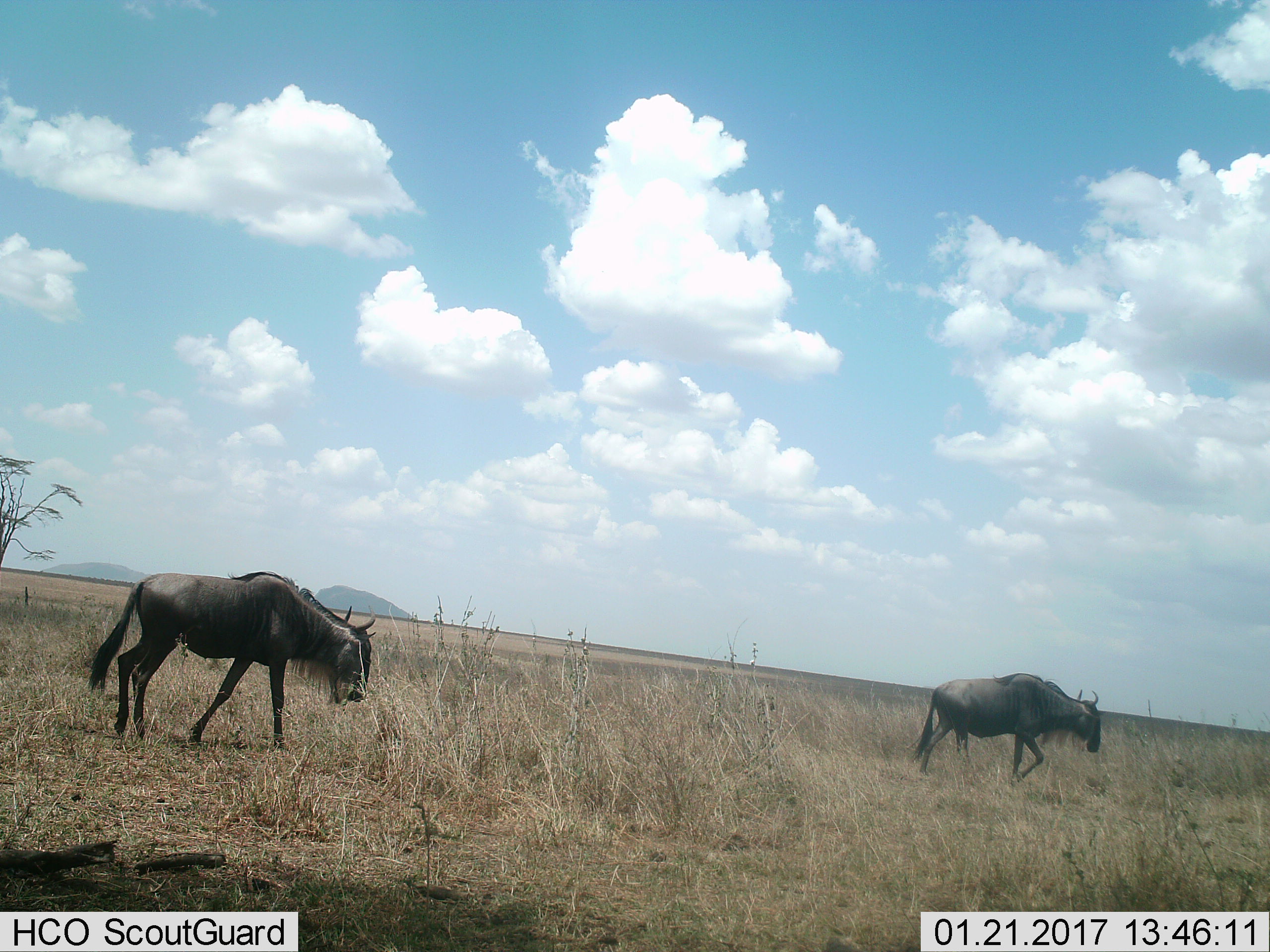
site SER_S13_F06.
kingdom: Animalia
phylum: Chordata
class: Mammalia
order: Artiodactyla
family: Bovidae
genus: Connochaetes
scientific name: Connochaetes taurinus taurinus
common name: blue wildebeest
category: wildebeestblue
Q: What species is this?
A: Wildebeestblue (blue wildebeest) (Connochaetes taurinus taurinus).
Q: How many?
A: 2.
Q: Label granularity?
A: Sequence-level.